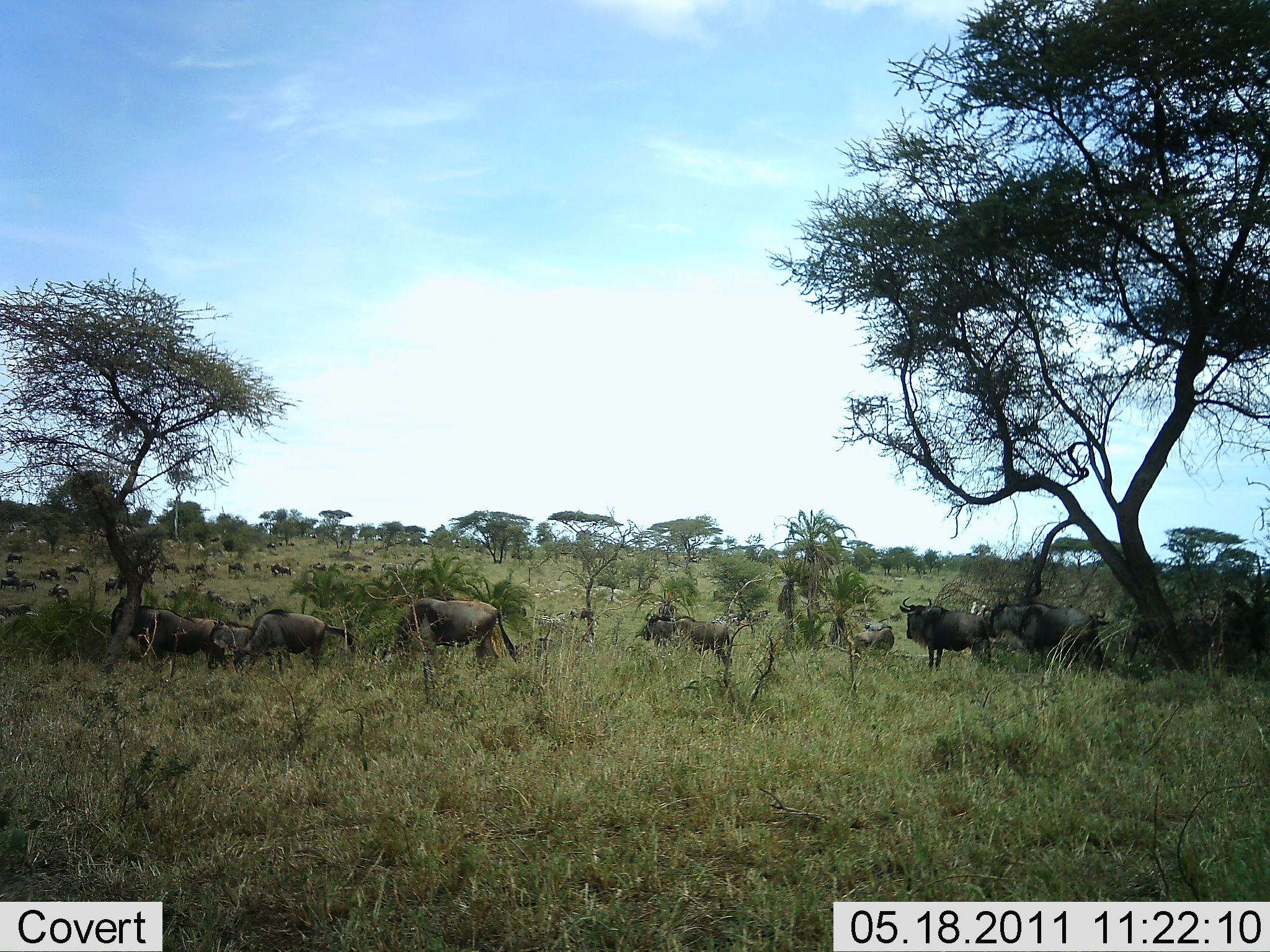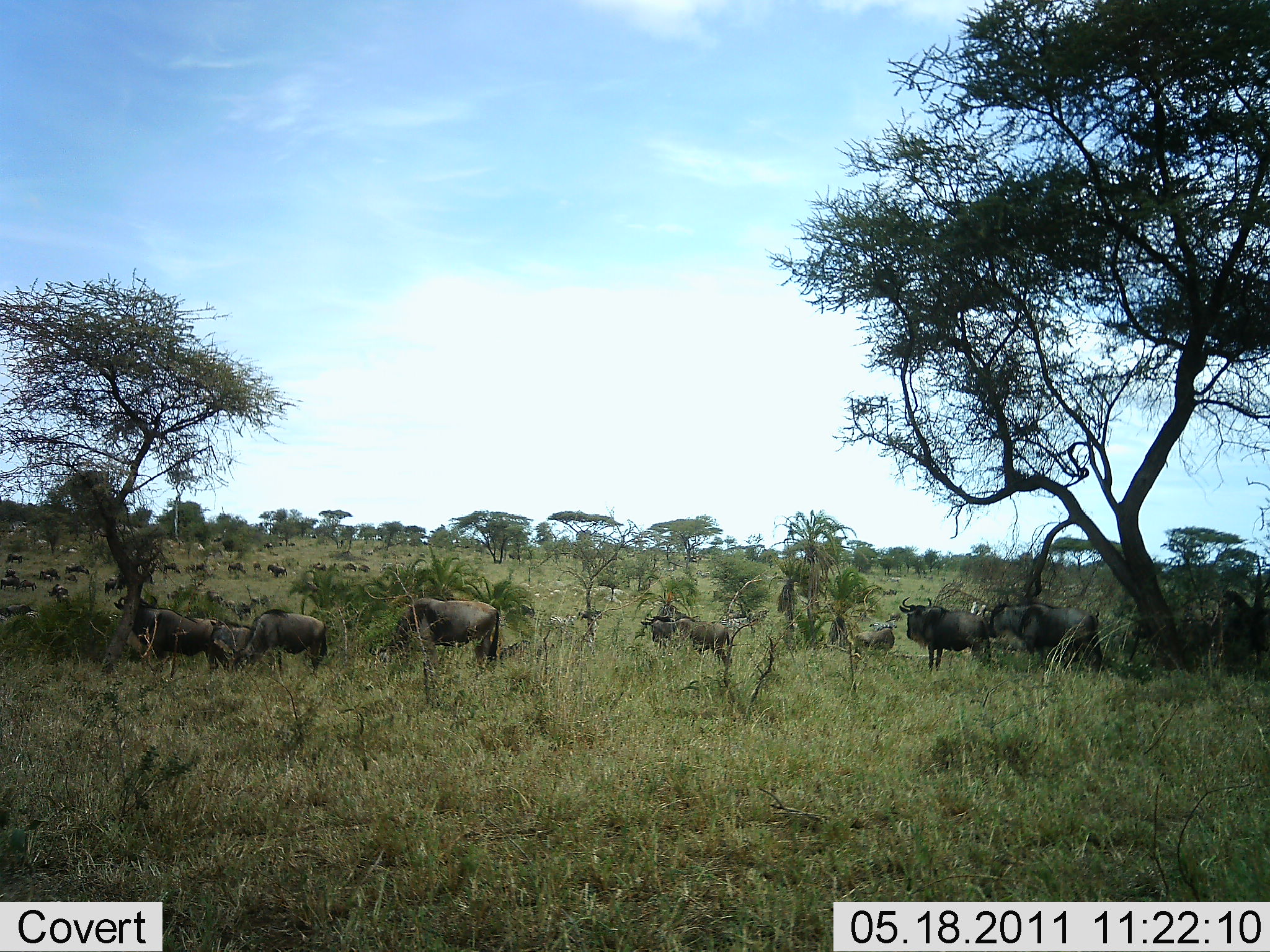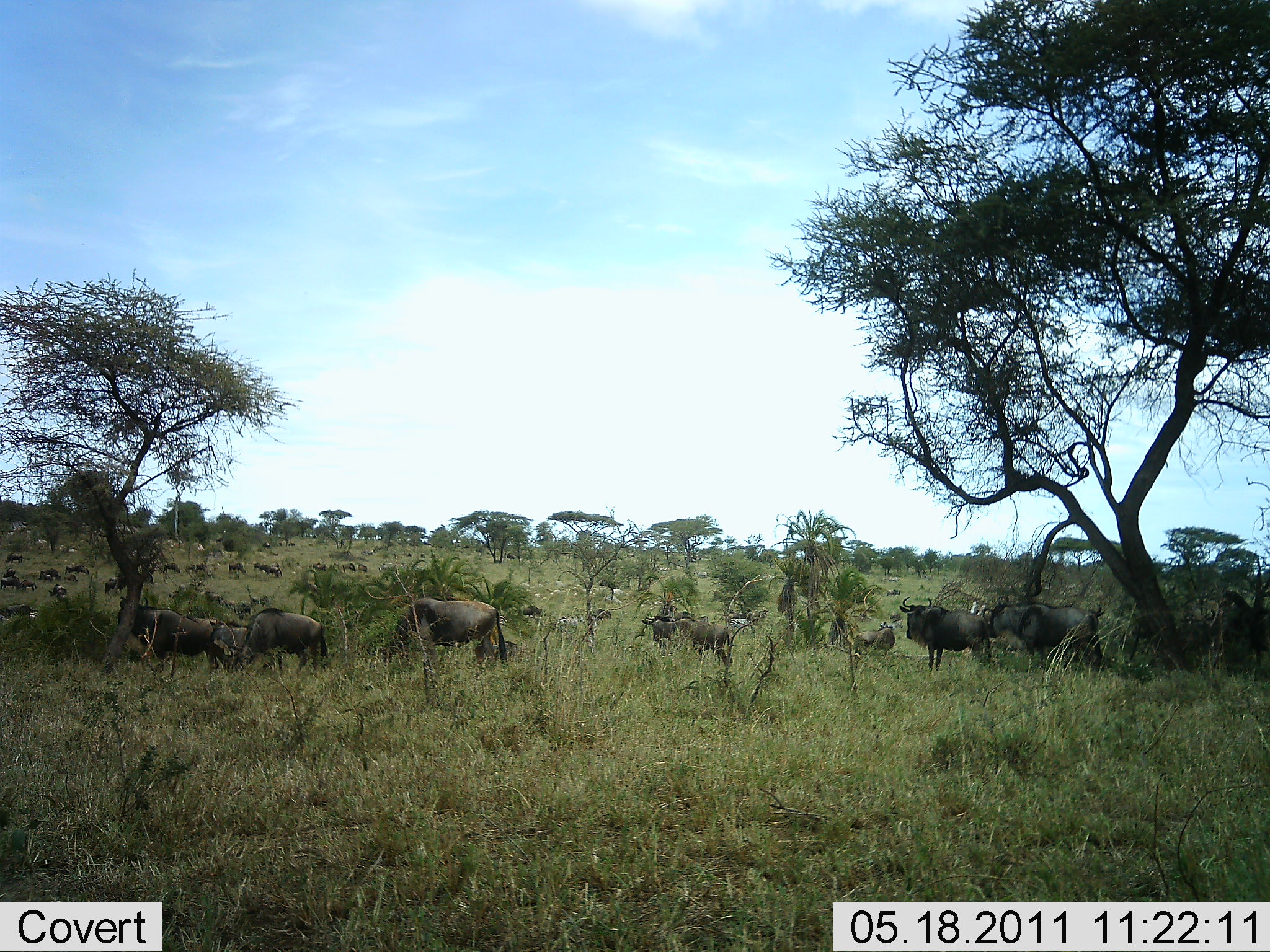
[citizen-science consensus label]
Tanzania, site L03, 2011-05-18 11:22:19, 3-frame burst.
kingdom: Animalia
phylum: Chordata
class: Mammalia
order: Artiodactyla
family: Bovidae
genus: Connochaetes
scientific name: Connochaetes taurinus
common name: blue wildebeest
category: wildebeest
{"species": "wildebeest (blue wildebeest) (Connochaetes taurinus)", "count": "11-50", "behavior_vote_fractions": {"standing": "50%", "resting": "14%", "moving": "36%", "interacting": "14%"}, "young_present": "14%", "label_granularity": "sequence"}